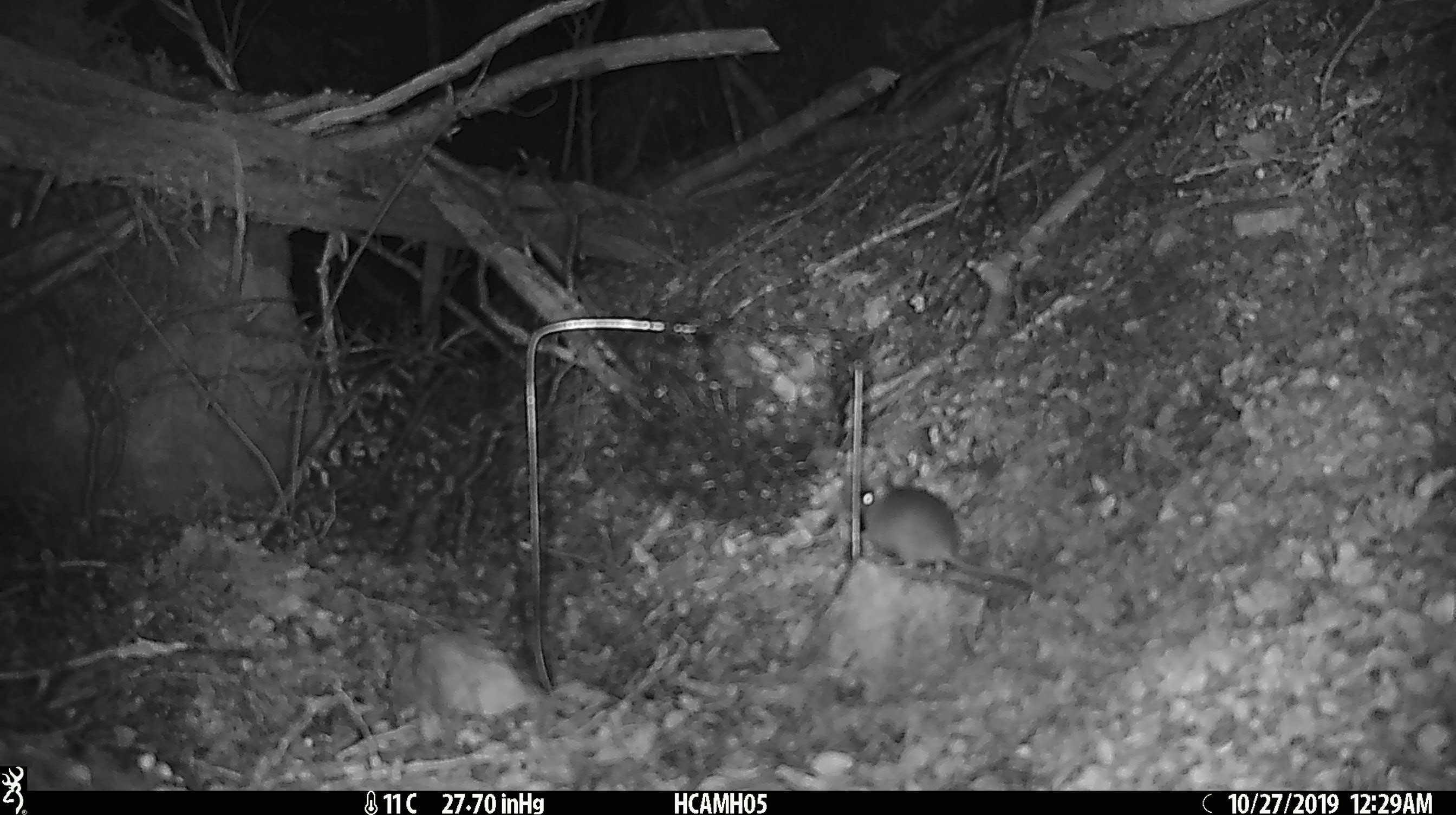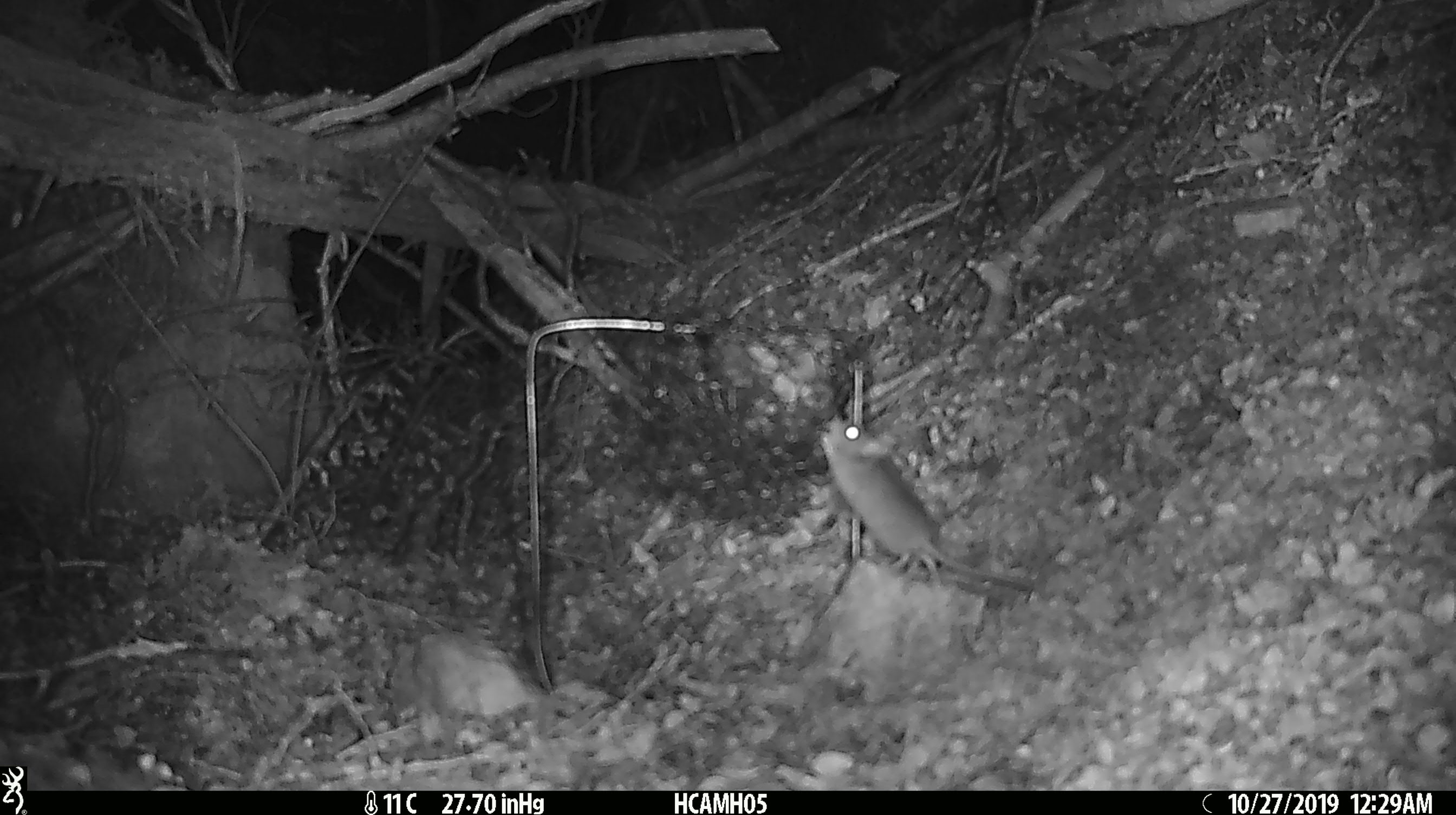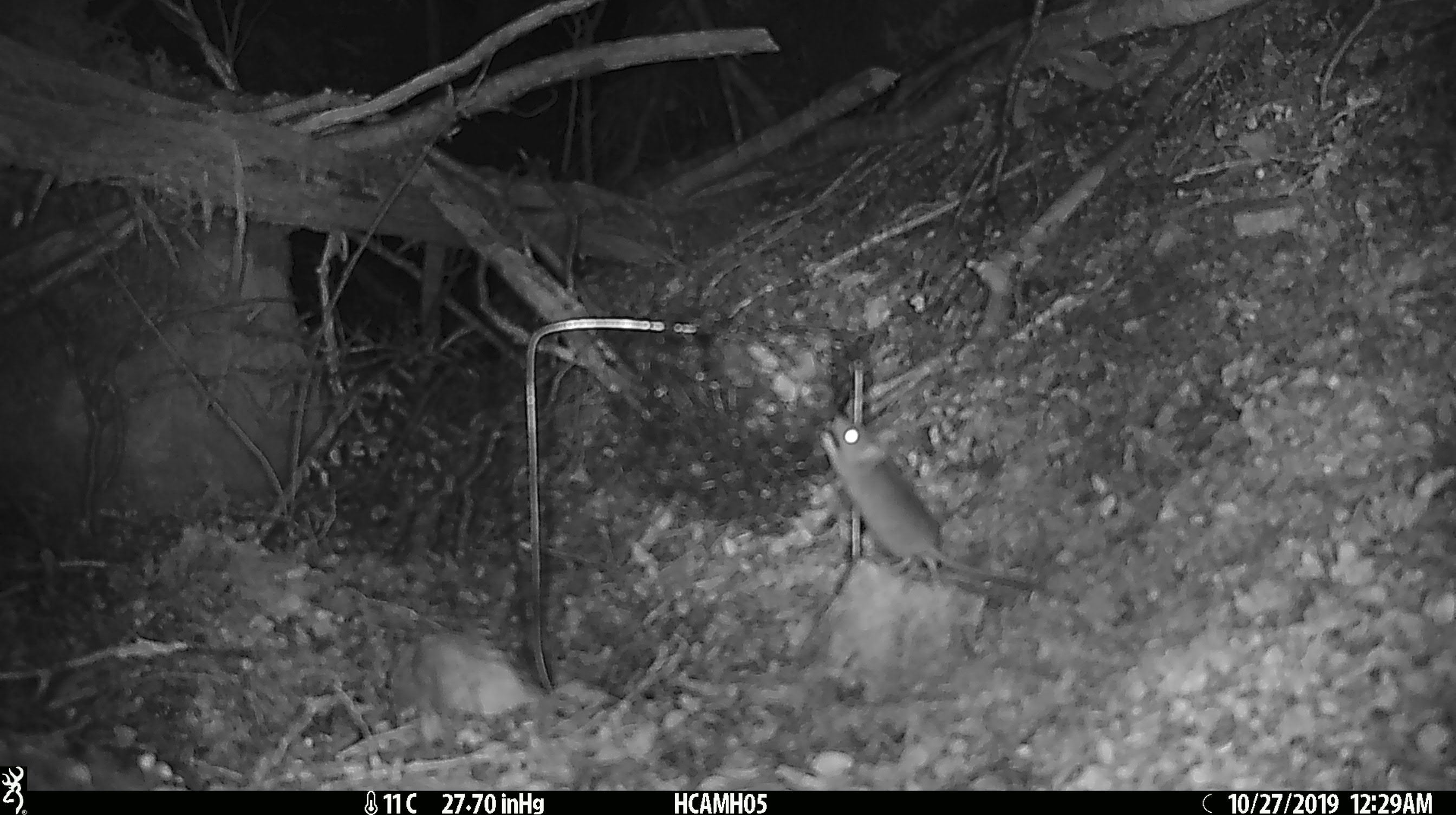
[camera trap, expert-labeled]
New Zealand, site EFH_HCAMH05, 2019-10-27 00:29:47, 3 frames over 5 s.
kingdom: Animalia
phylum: Chordata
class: Mammalia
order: Rodentia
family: Muridae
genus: Mus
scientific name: Mus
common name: mouse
Mouse (Mus).